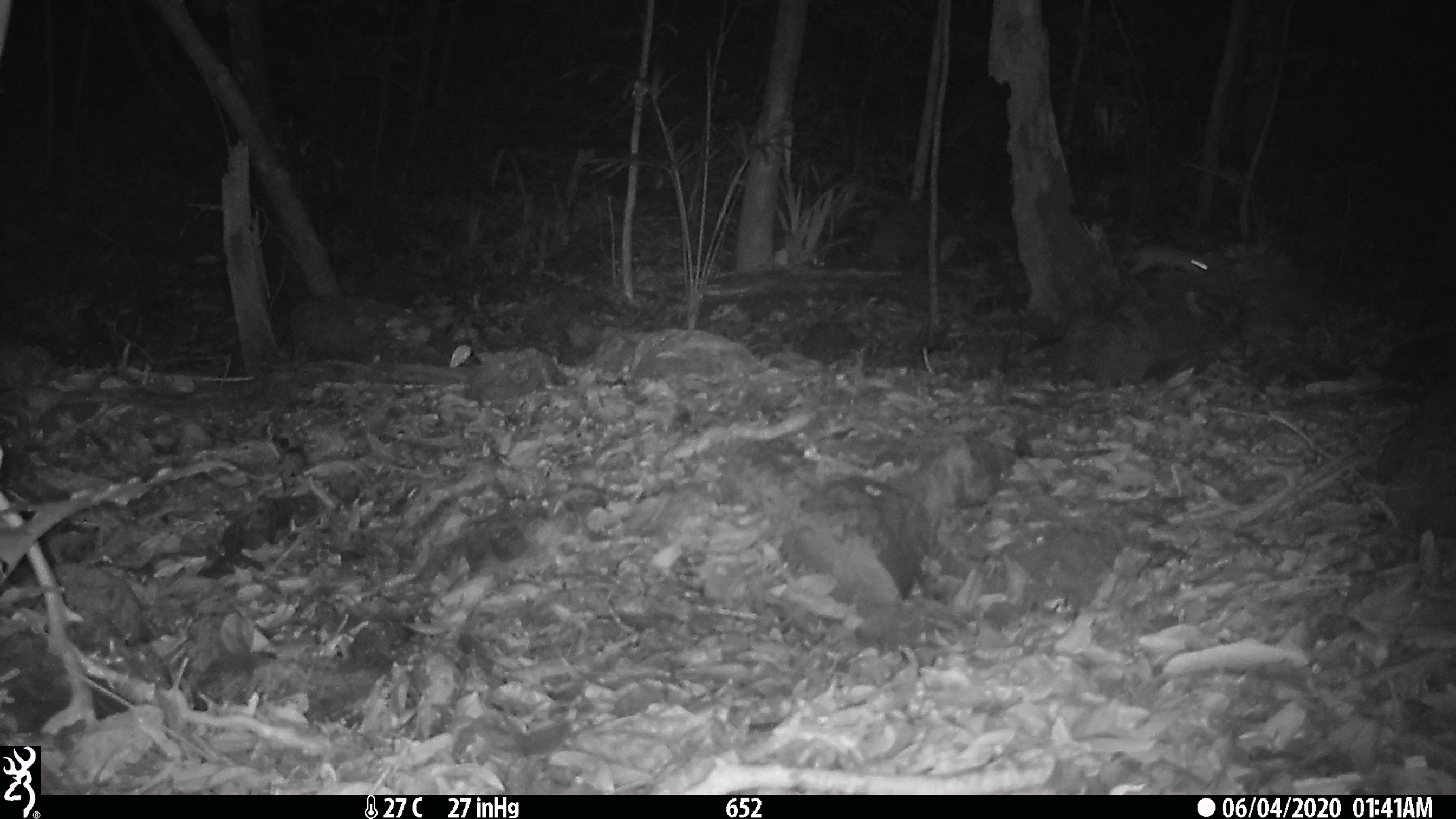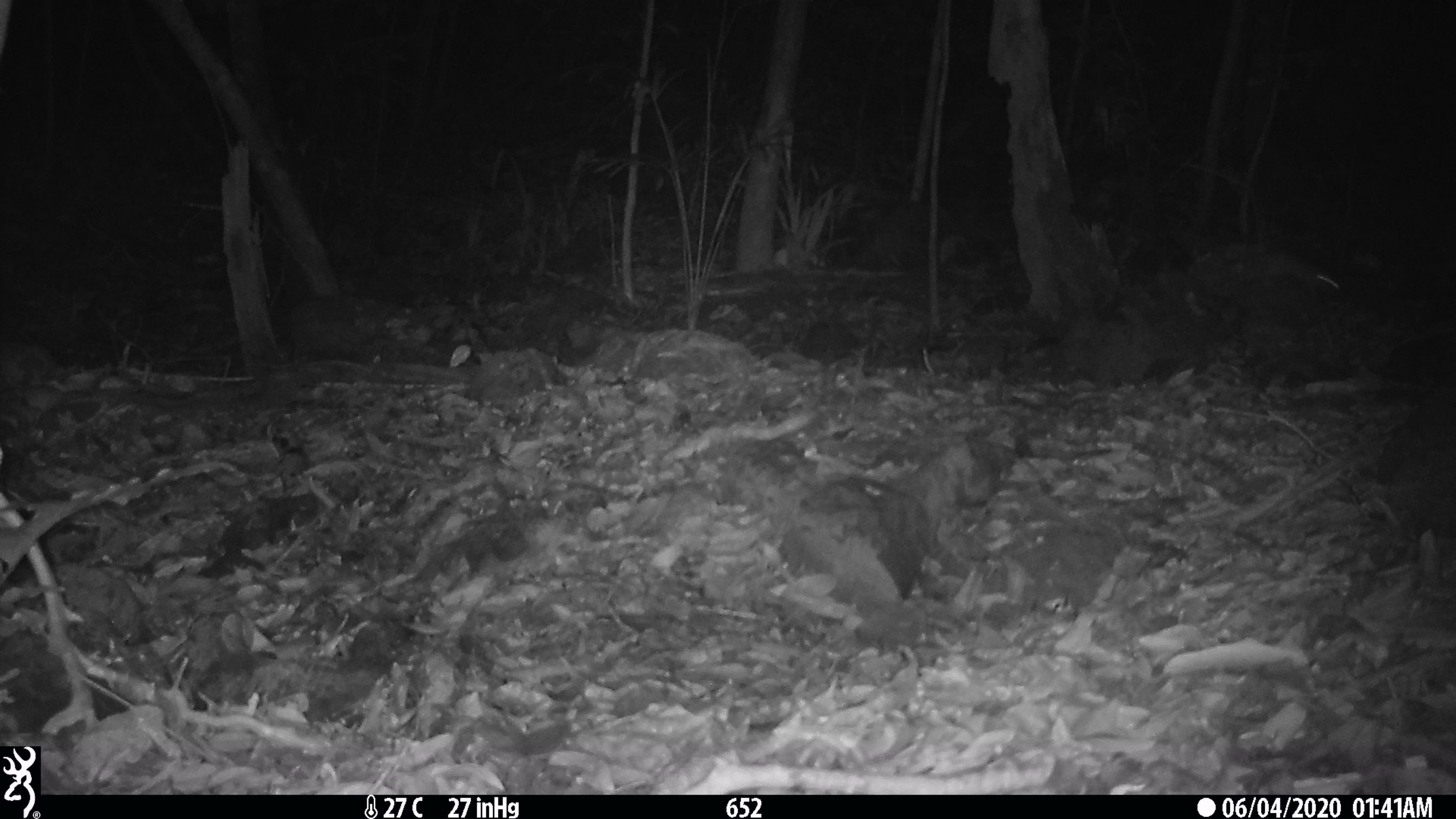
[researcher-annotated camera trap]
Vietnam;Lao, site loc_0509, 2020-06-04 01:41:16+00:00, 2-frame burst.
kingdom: Animalia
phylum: Chordata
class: Mammalia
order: Rodentia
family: Muridae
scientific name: Muridae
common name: old-world mice and rats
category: unidentified murid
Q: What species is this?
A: Unidentified murid (old-world mice and rats) (Muridae).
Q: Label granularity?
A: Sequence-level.